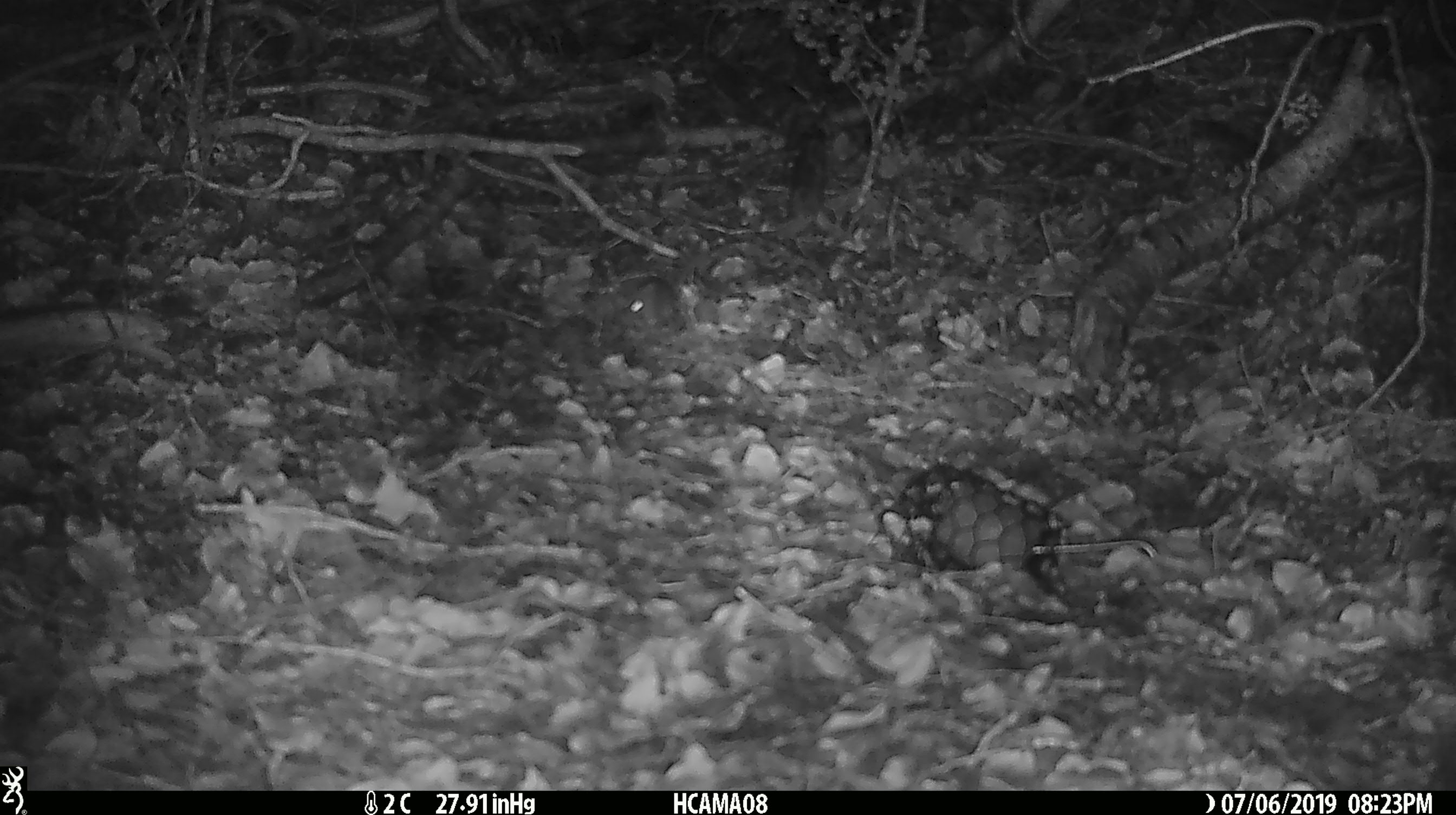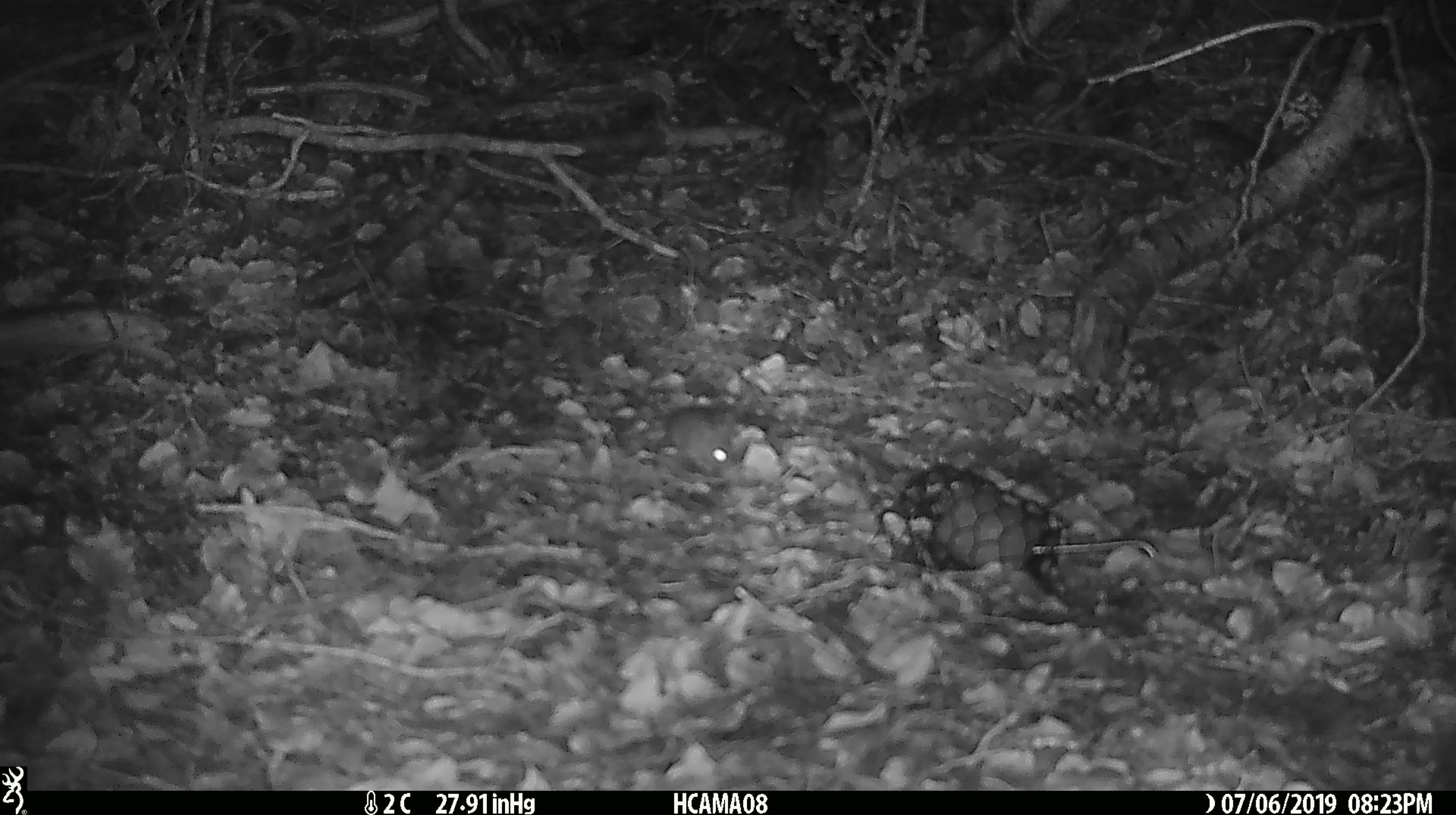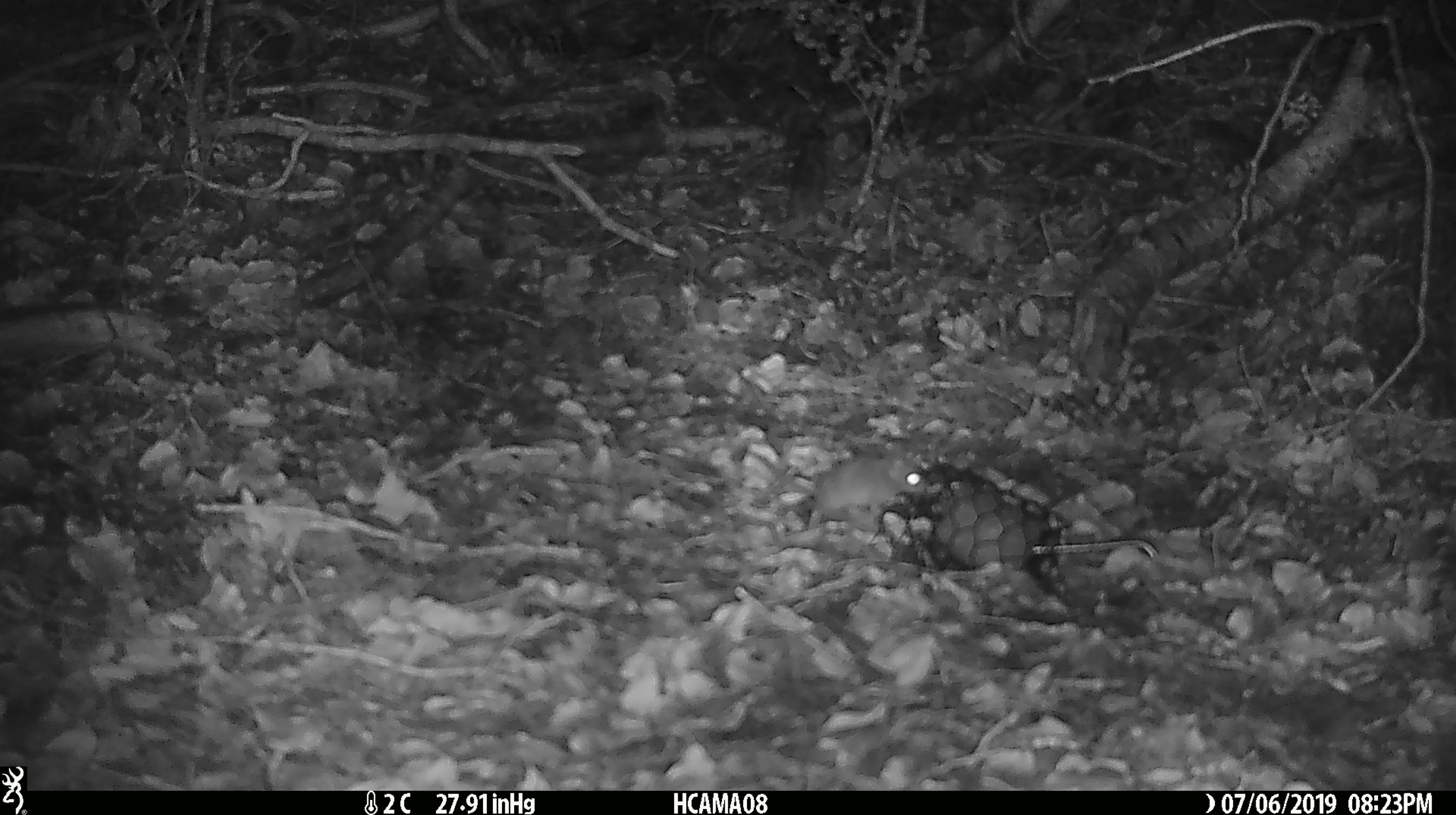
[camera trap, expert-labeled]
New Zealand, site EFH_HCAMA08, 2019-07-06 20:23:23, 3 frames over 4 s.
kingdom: Animalia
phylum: Chordata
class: Mammalia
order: Rodentia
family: Muridae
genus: Mus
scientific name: Mus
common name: mouse